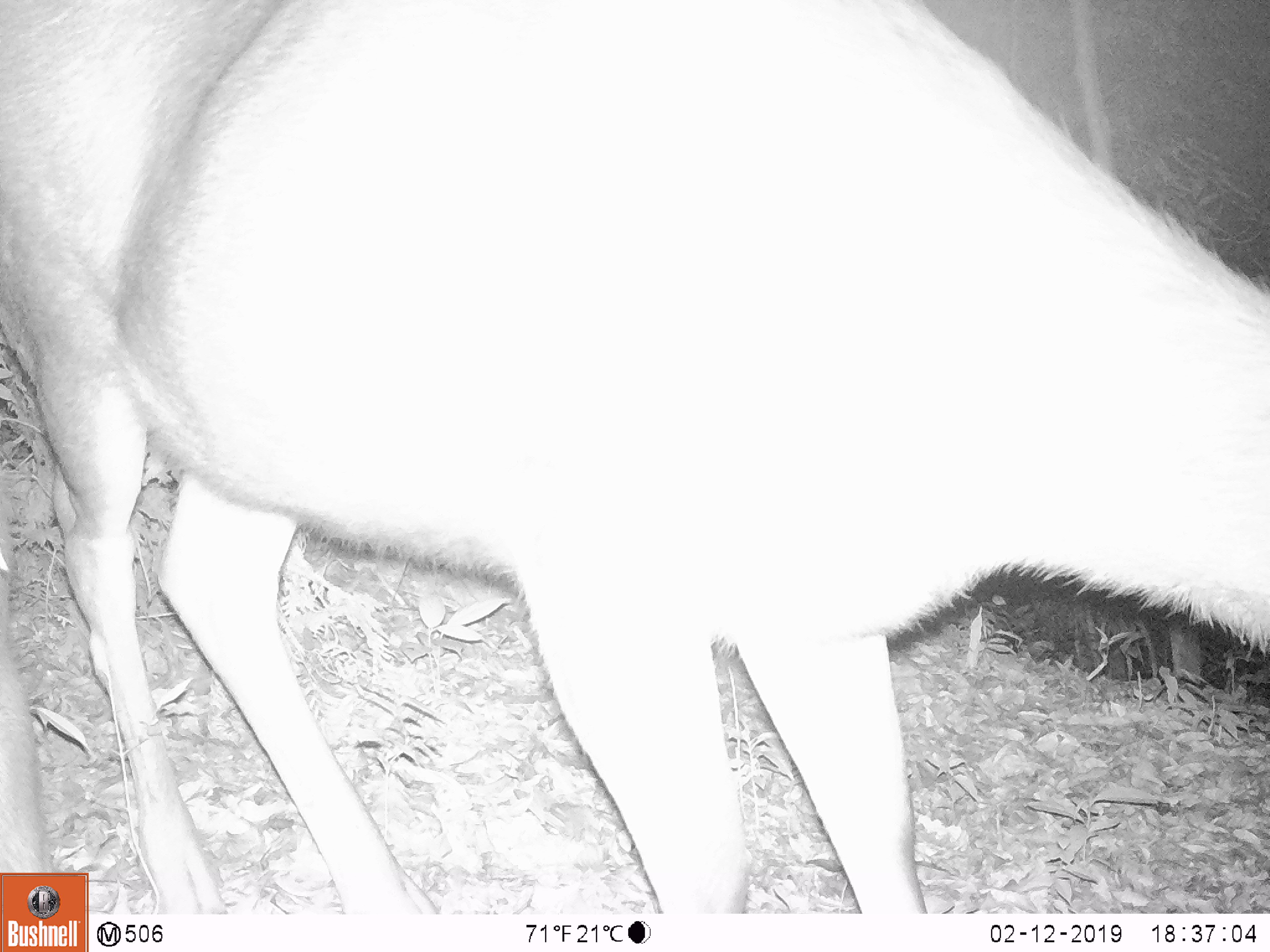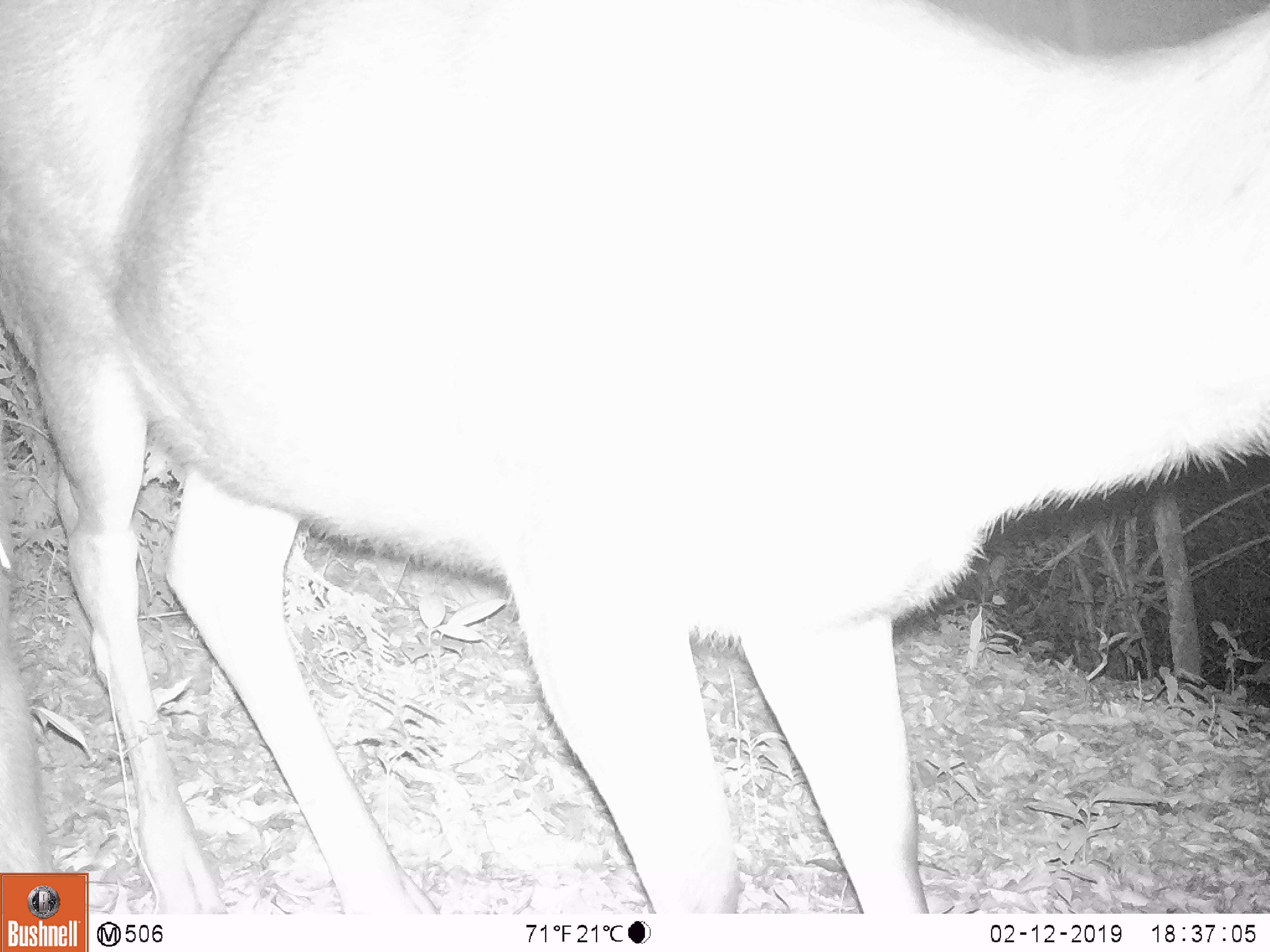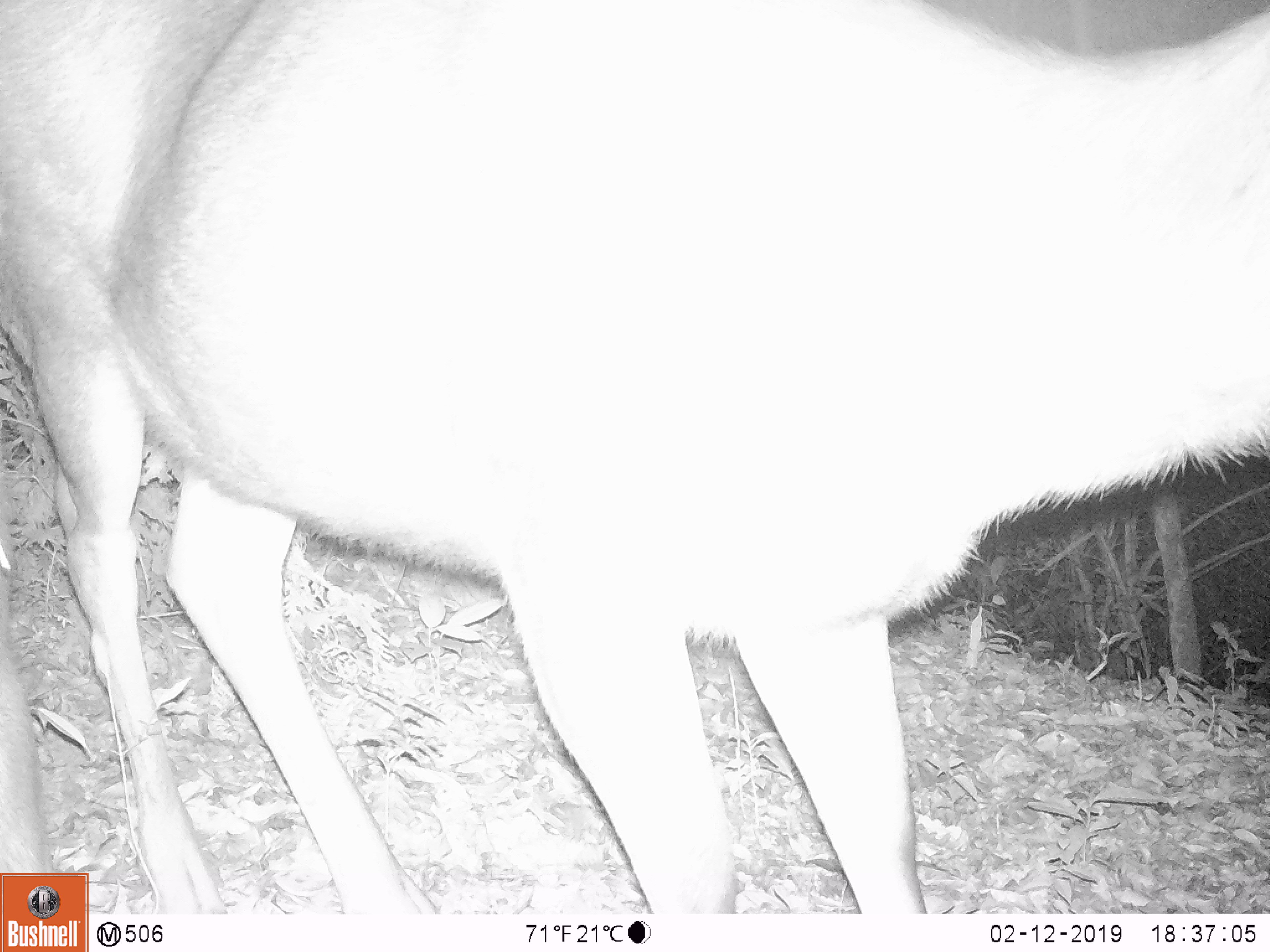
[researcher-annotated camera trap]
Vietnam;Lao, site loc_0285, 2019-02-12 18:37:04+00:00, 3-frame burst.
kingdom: Animalia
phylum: Chordata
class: Mammalia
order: Artiodactyla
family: Cervidae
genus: Rusa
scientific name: Rusa unicolor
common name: sambar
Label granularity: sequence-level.